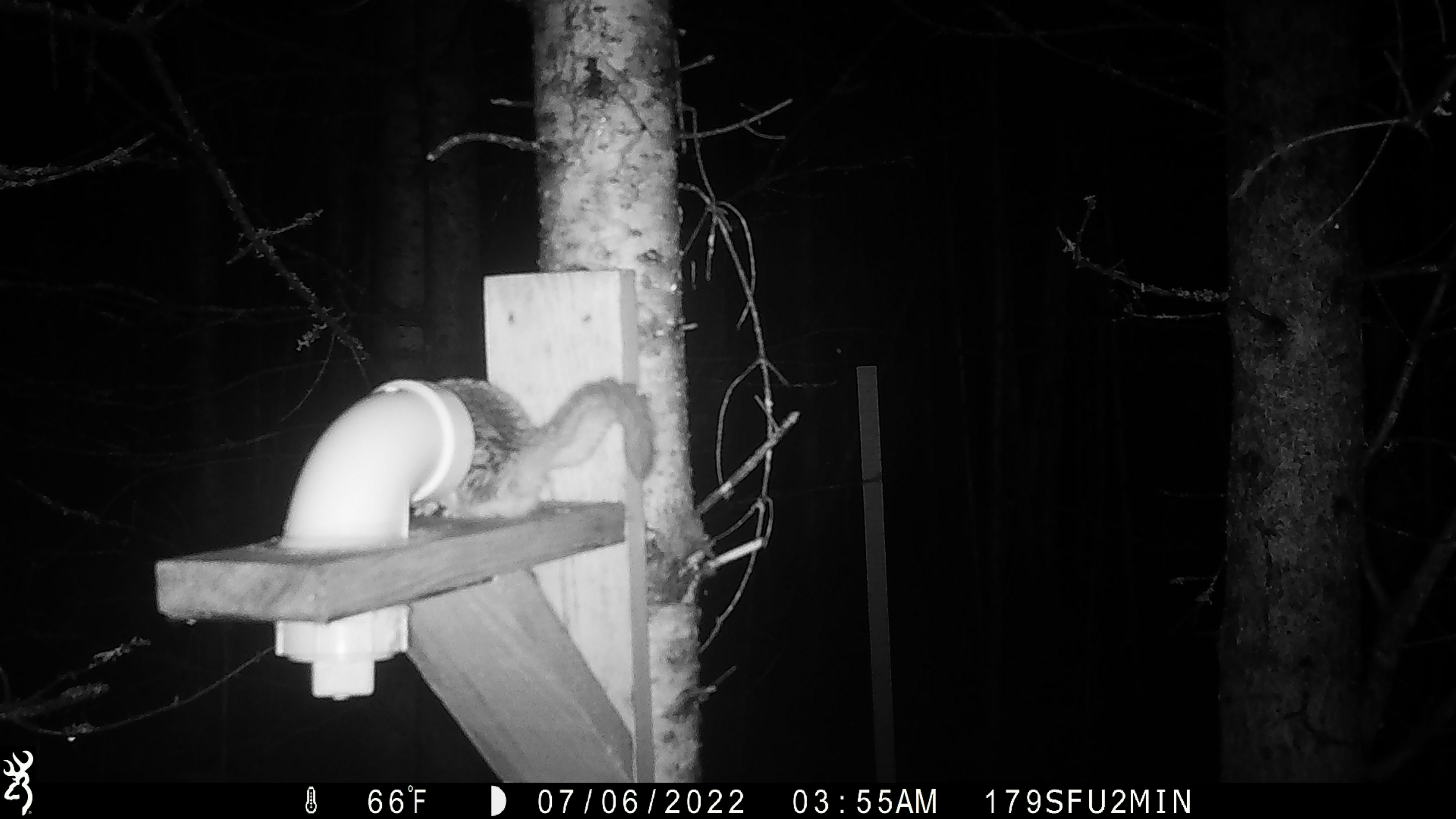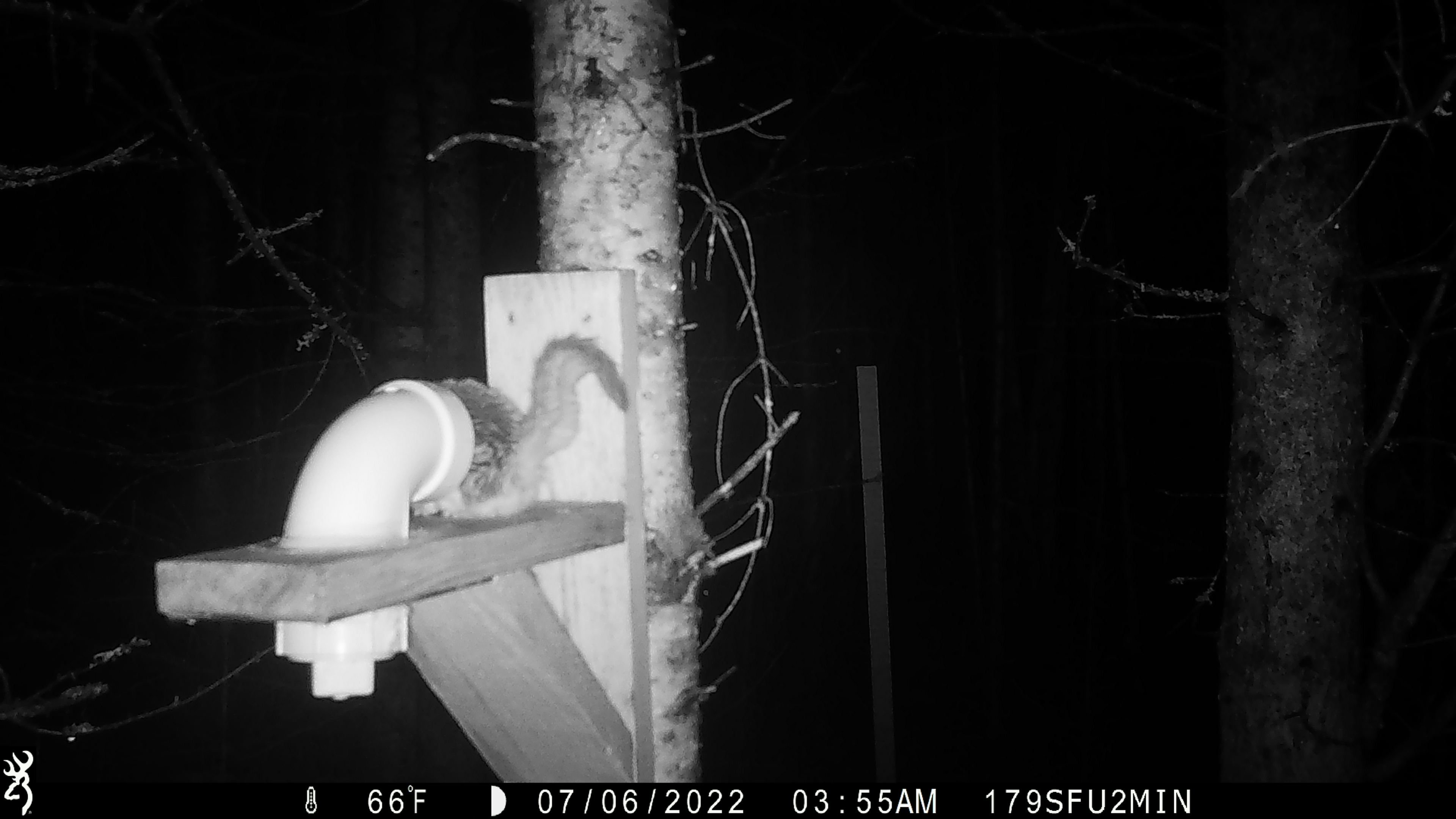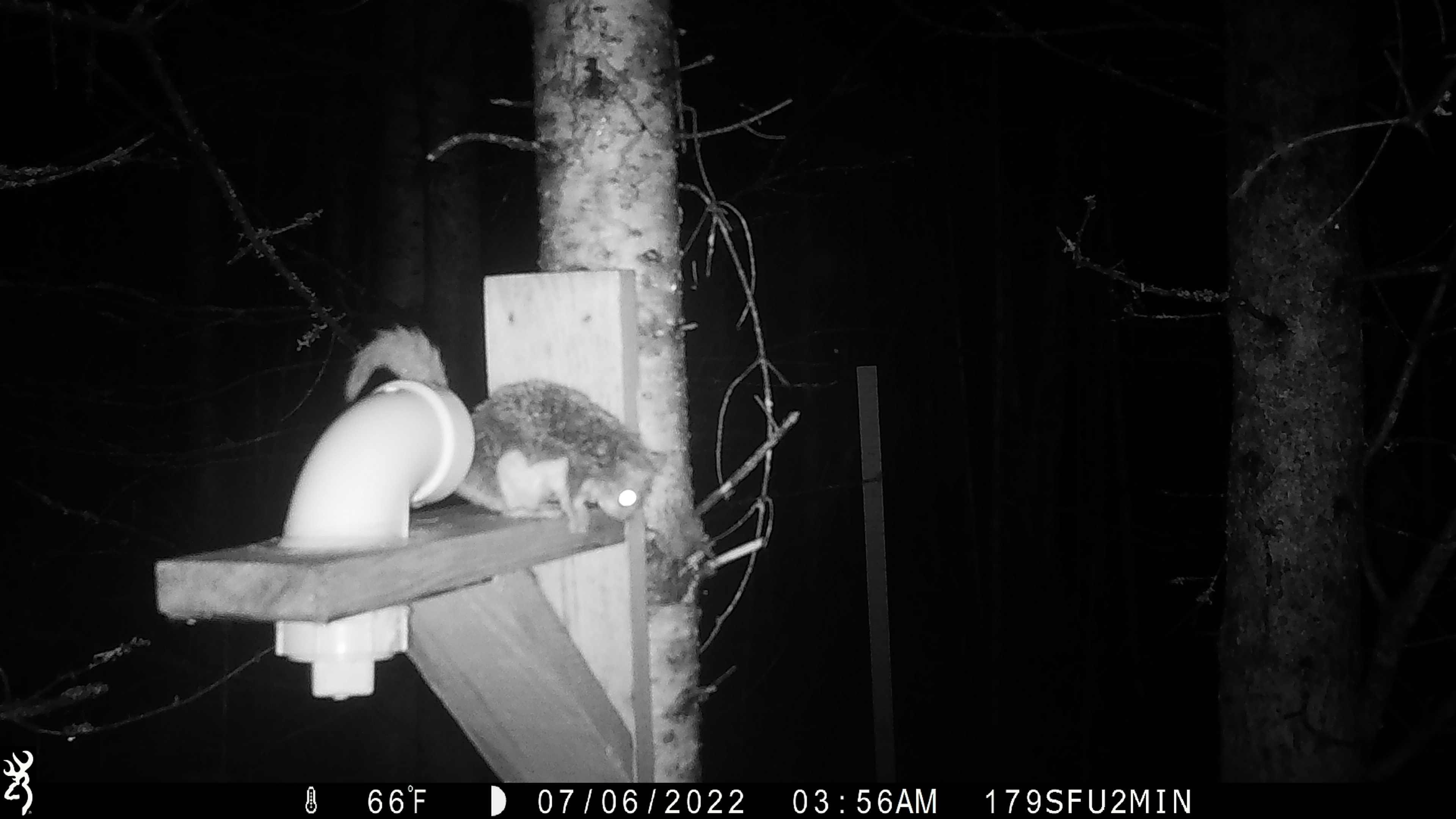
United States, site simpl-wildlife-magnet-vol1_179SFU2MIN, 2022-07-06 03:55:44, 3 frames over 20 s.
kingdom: Animalia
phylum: Chordata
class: Mammalia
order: Rodentia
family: Sciuridae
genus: Glaucomys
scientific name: Glaucomys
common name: flying squirrel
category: flying squirrel sp.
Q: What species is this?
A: Flying squirrel sp. (flying squirrel) (Glaucomys).